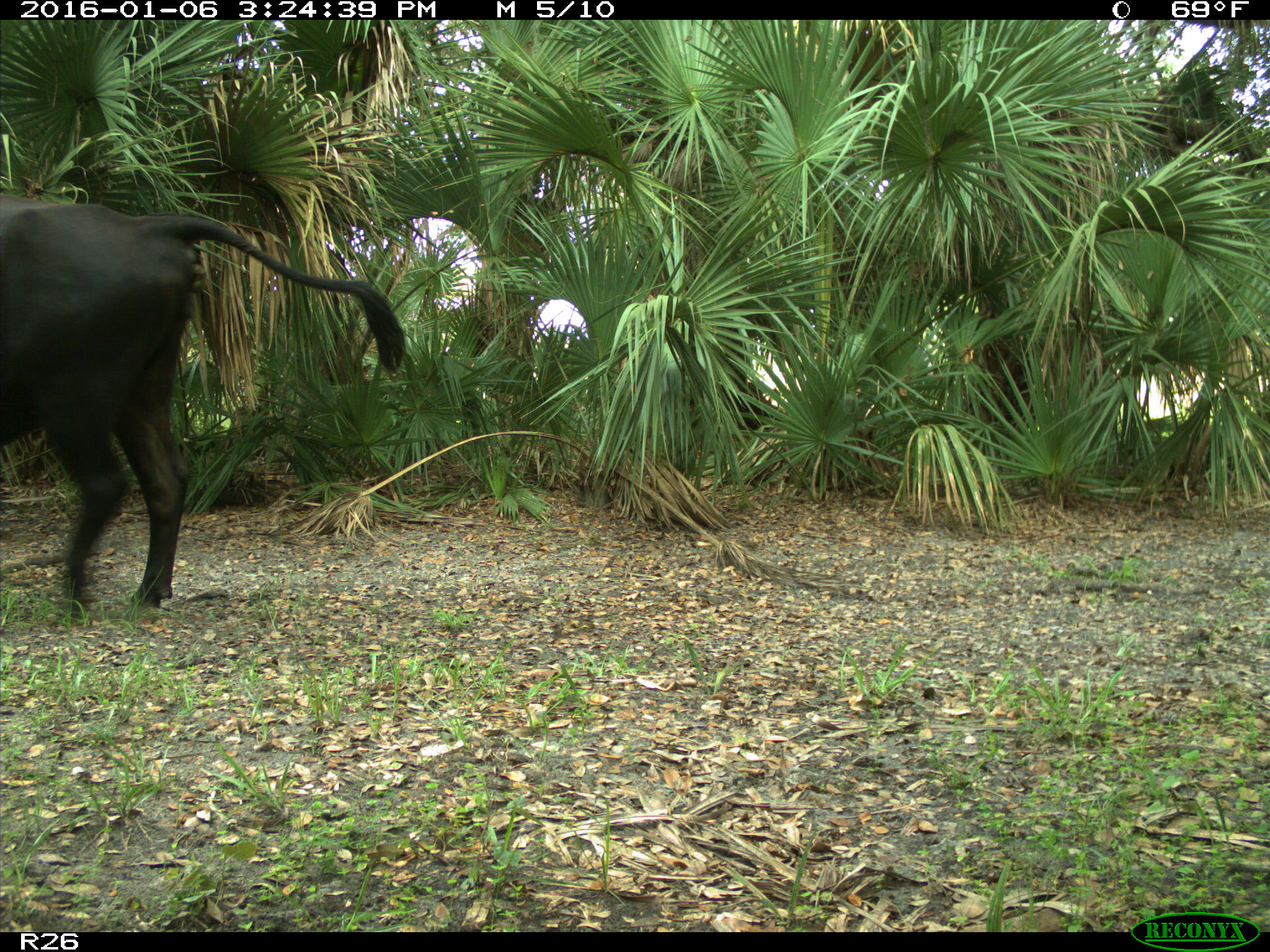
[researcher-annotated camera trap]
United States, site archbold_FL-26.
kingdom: Animalia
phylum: Chordata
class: Mammalia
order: Artiodactyla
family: Bovidae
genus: Bos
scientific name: Bos taurus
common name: domestic cow